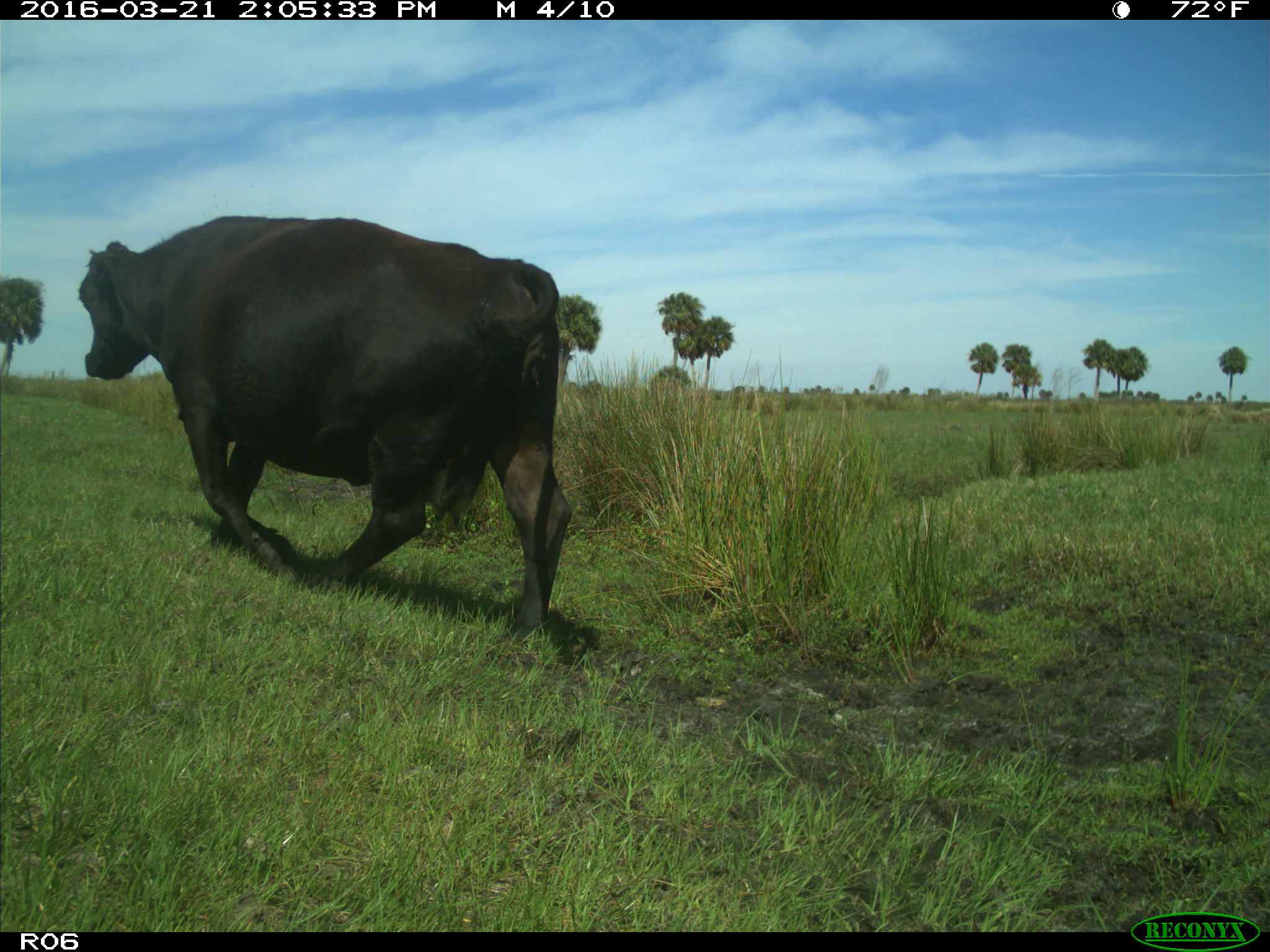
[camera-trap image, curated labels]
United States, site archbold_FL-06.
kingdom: Animalia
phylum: Chordata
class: Mammalia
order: Artiodactyla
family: Bovidae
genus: Bos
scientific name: Bos taurus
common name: domestic cow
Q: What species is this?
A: Bos taurus (domestic cow).